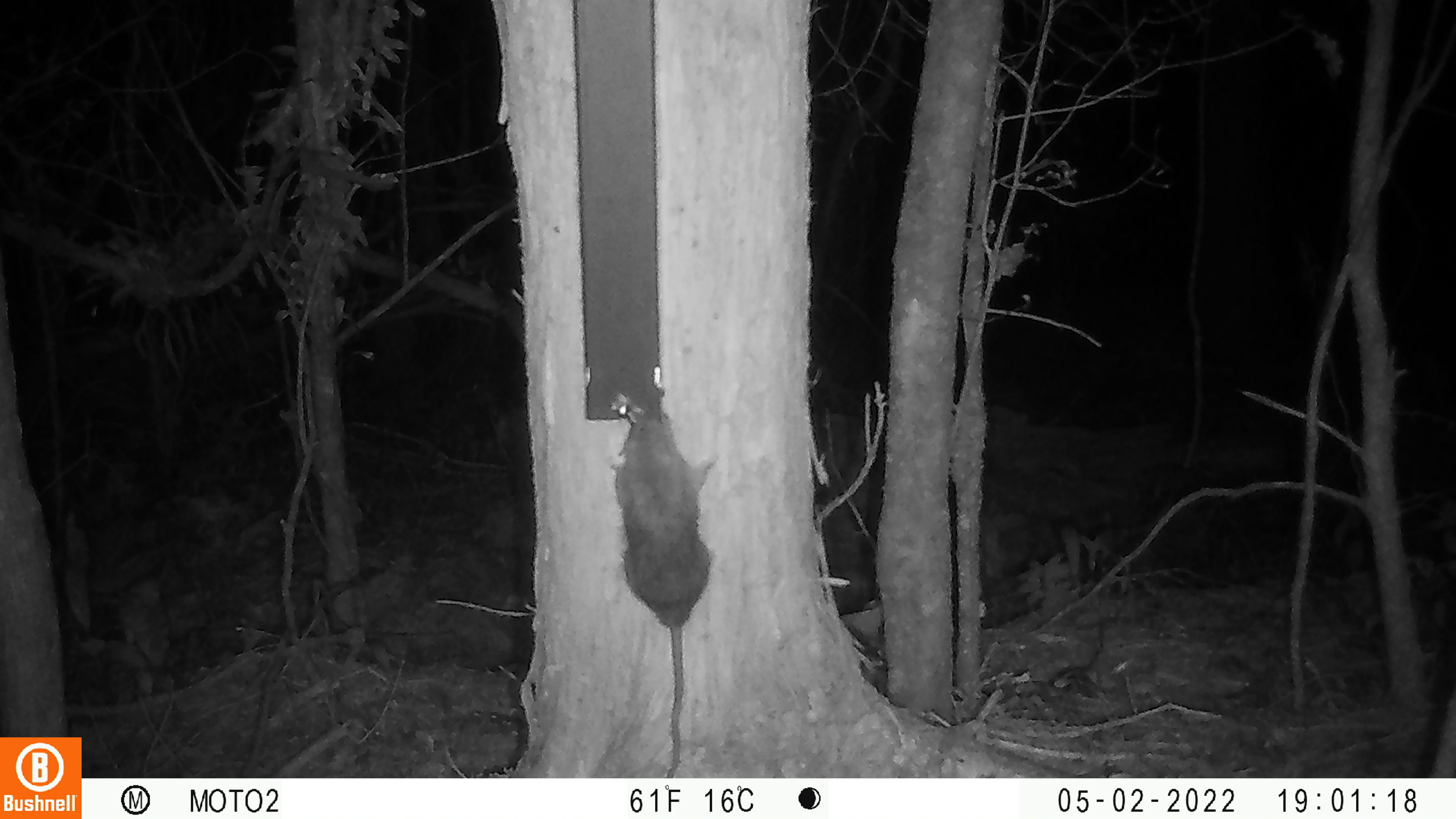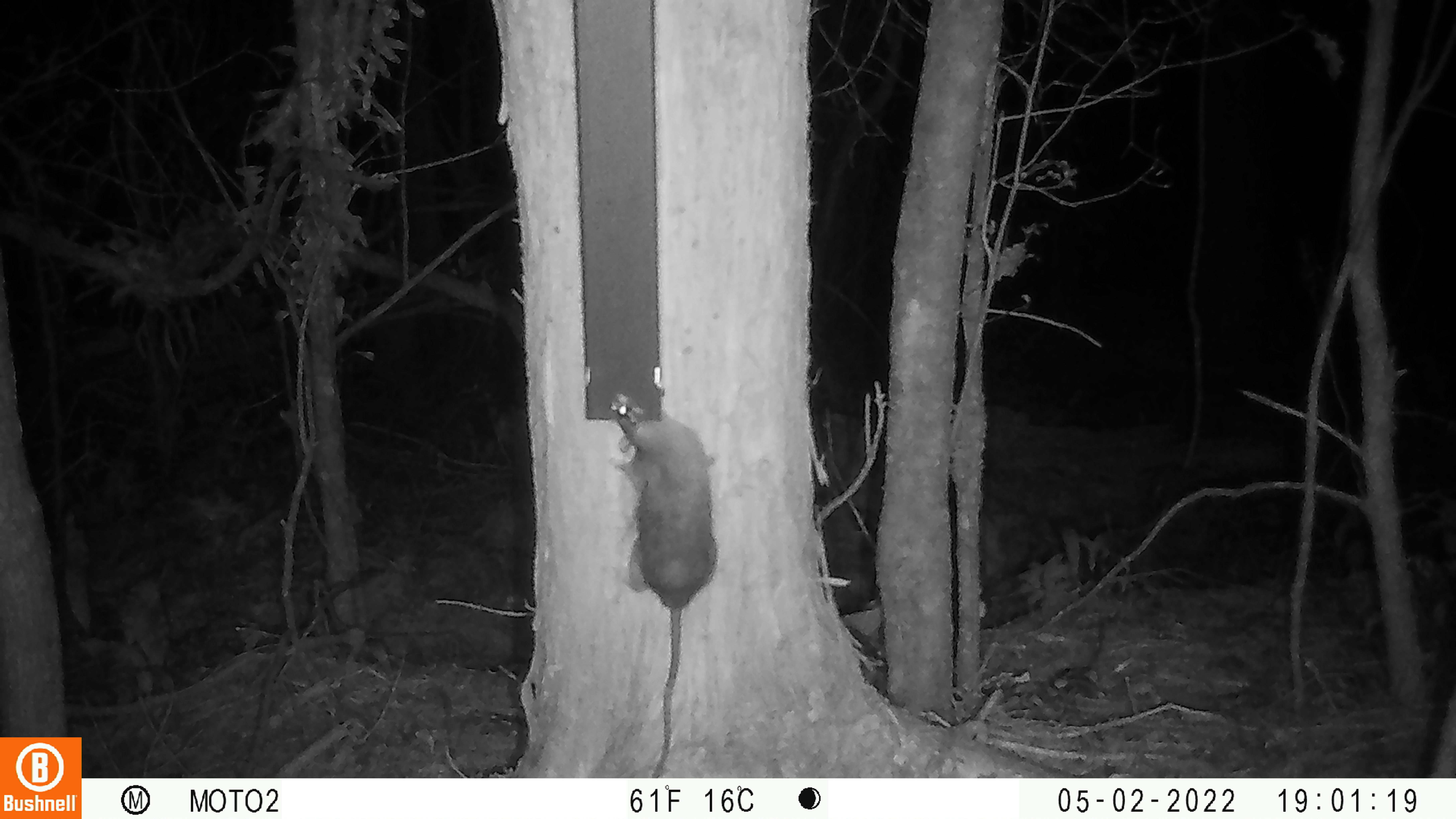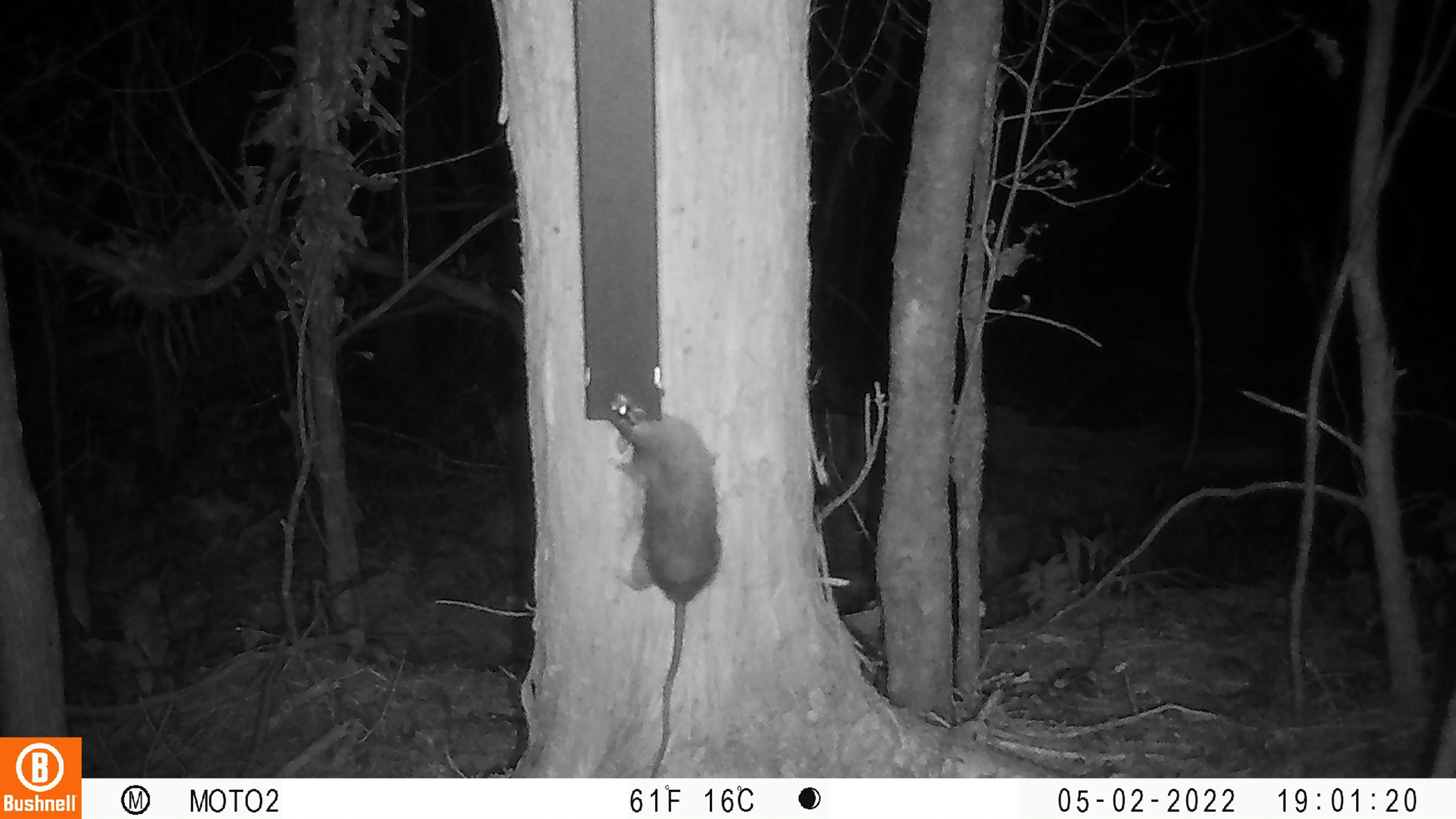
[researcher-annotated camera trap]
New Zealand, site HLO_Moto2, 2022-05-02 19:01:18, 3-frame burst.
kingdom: Animalia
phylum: Chordata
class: Mammalia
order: Rodentia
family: Muridae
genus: Rattus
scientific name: Rattus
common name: rat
Rat (Rattus).